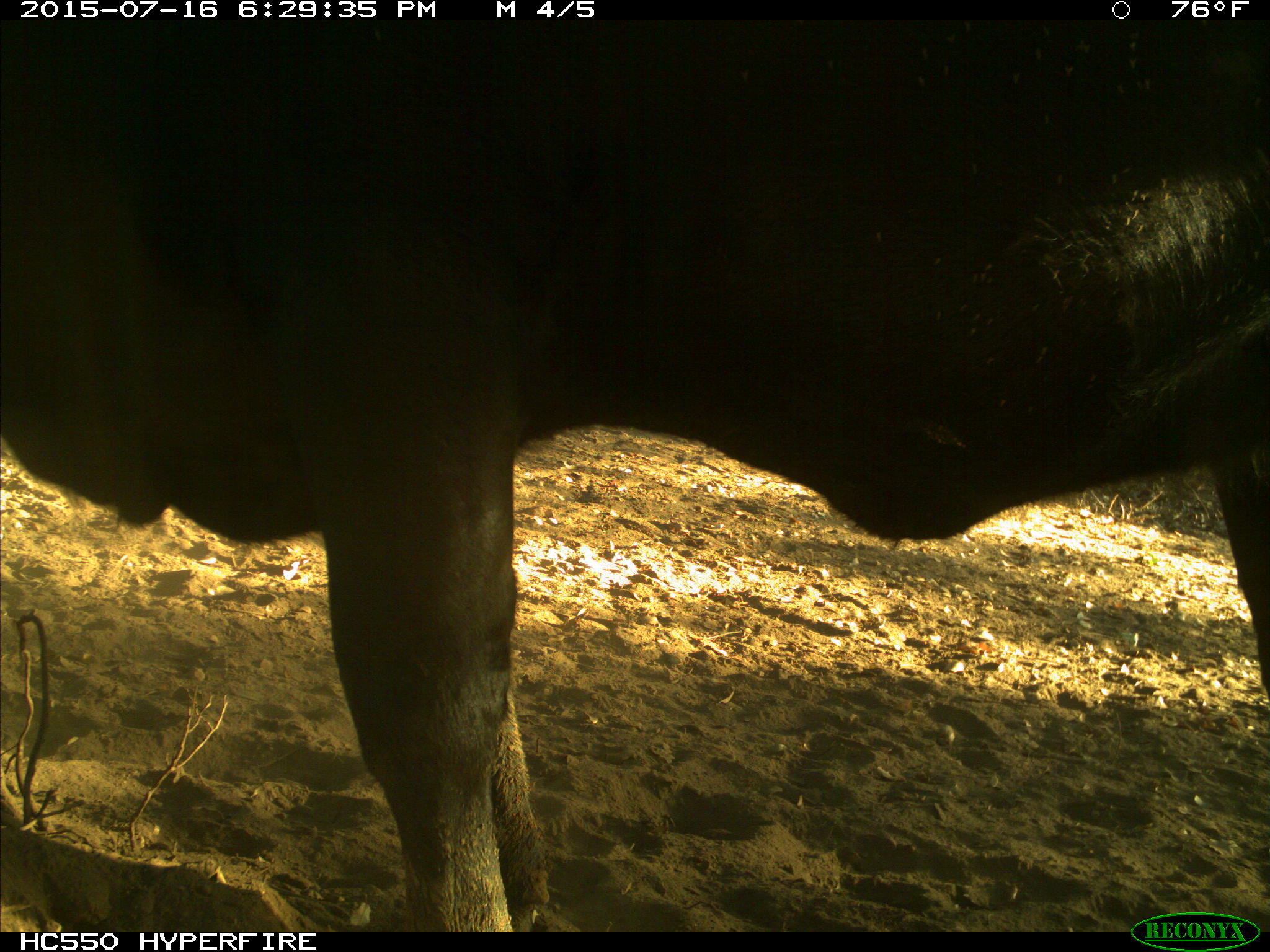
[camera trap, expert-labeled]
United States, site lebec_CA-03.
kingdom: Animalia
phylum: Chordata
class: Mammalia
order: Artiodactyla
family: Bovidae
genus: Bos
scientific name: Bos taurus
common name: domestic cow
Bos taurus (domestic cow).